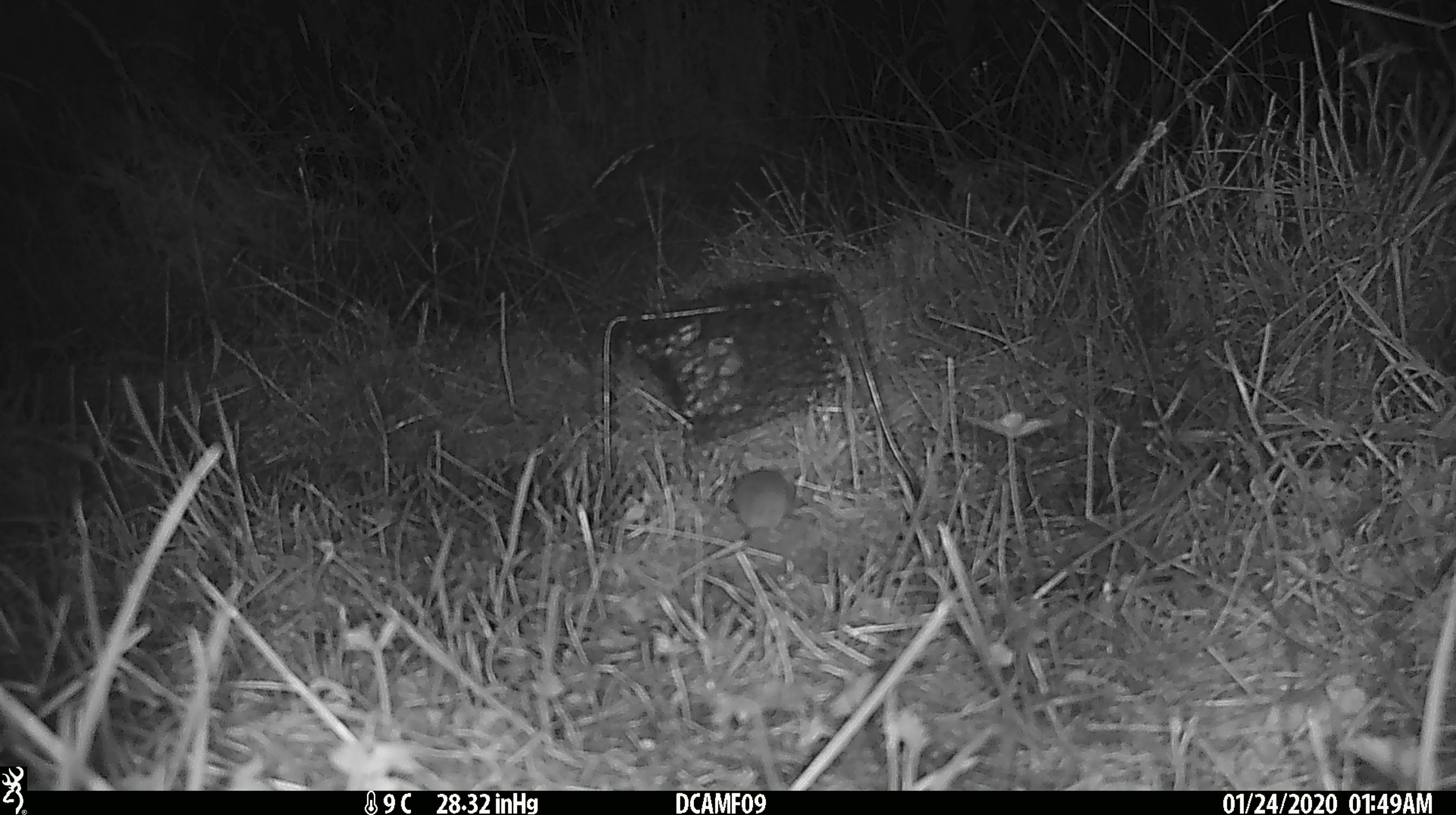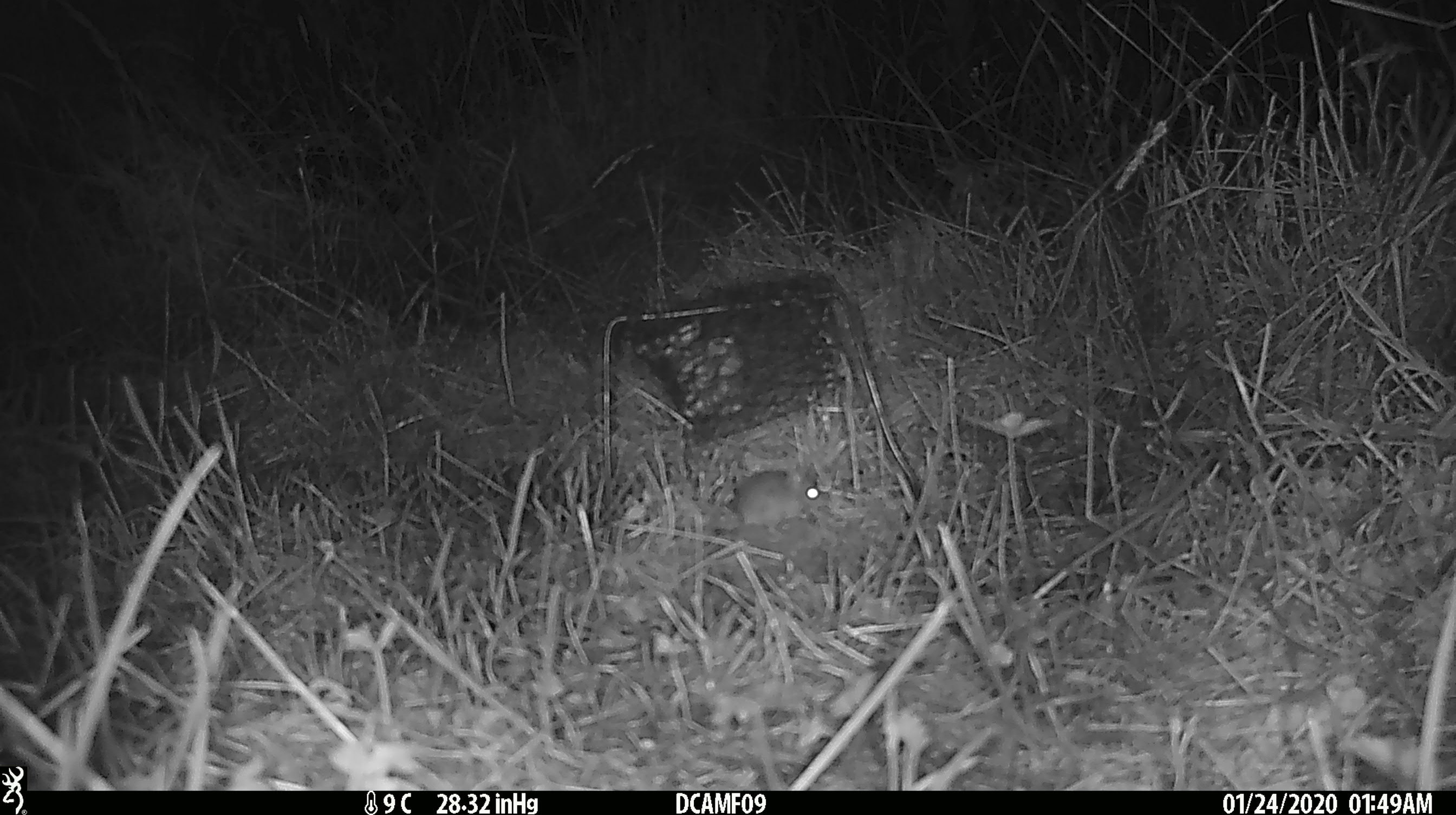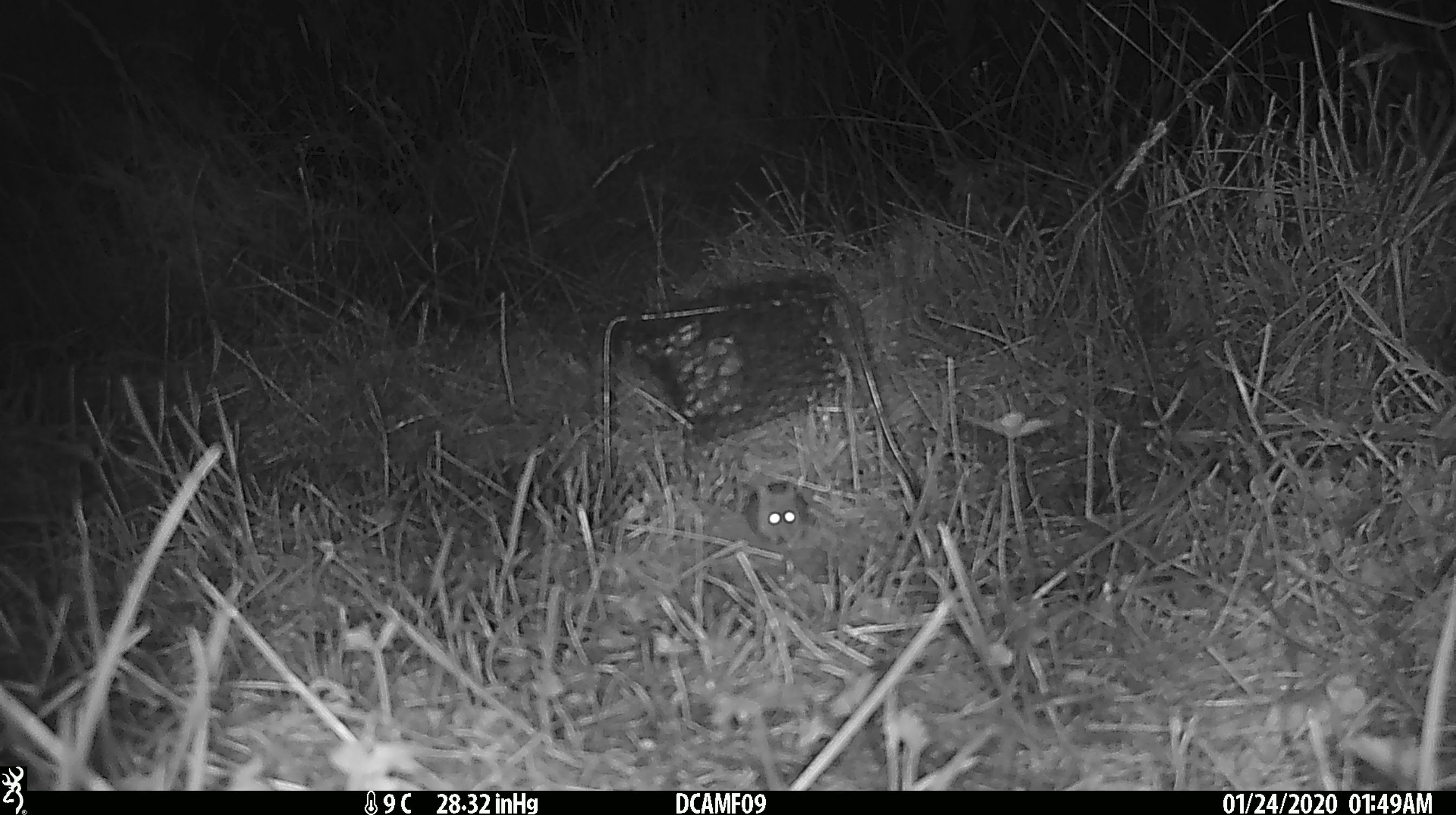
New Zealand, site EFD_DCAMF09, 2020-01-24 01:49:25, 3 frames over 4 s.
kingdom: Animalia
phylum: Chordata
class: Mammalia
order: Rodentia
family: Muridae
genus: Mus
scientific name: Mus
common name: mouse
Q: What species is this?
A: Mouse (Mus).